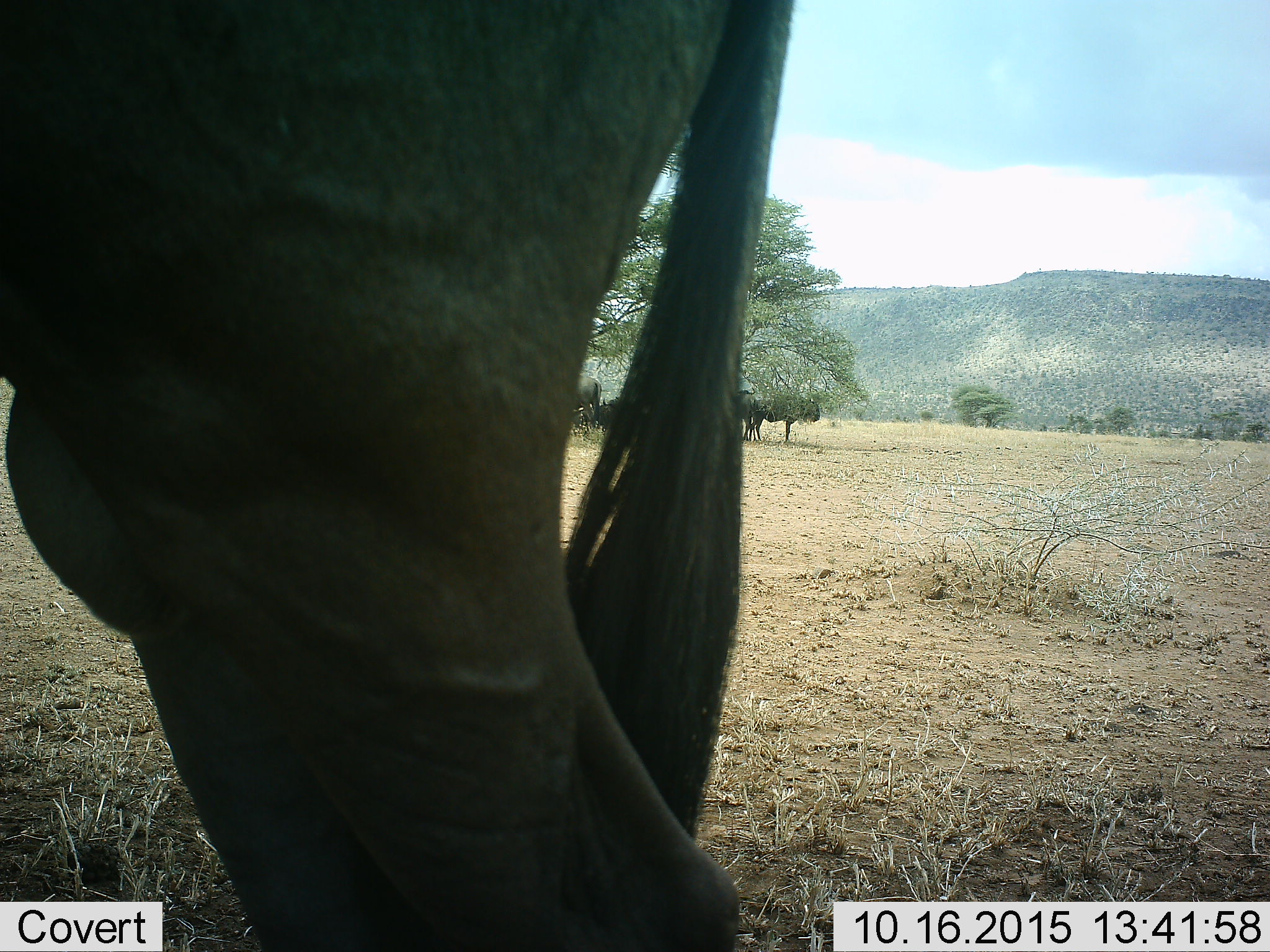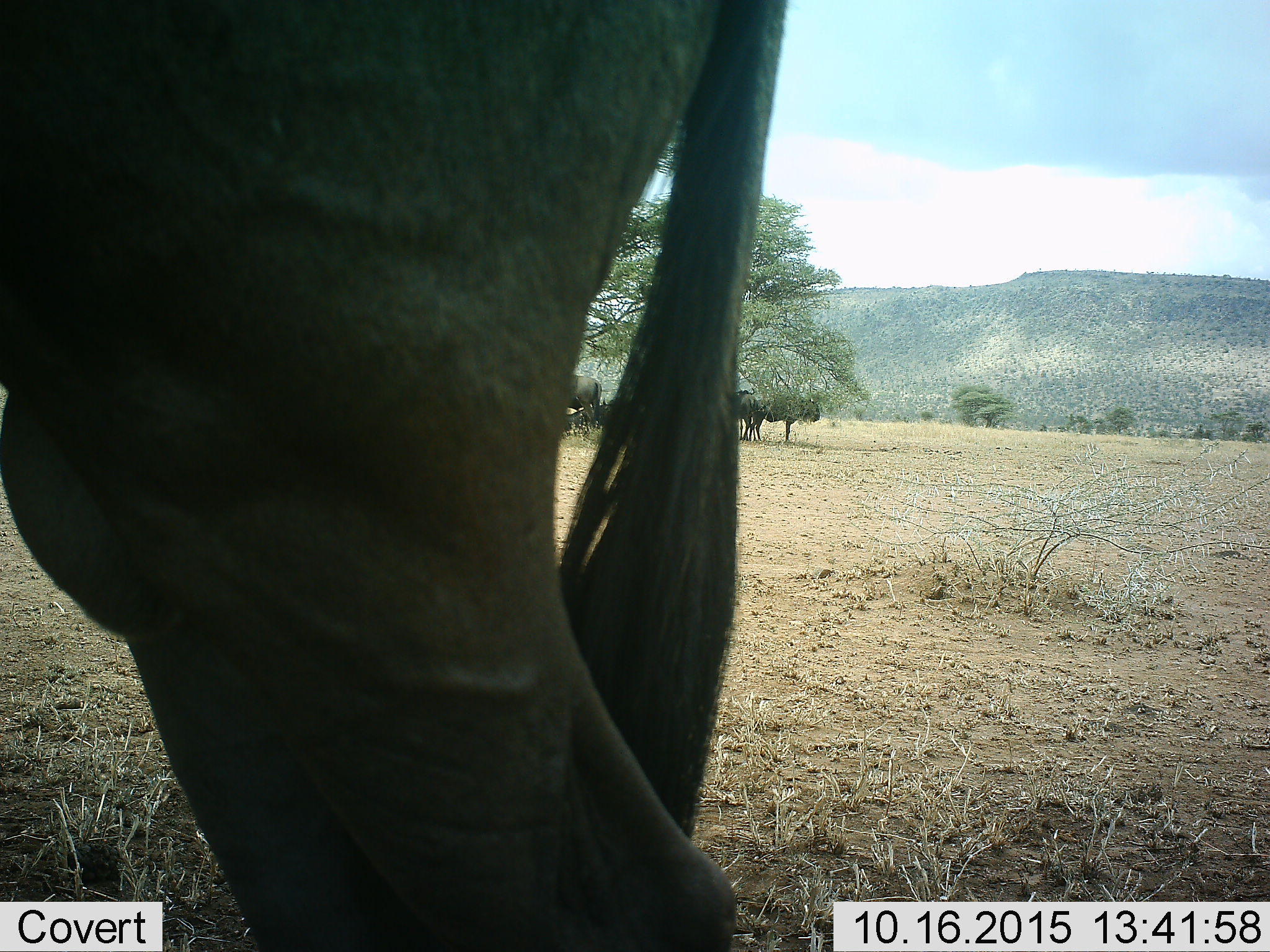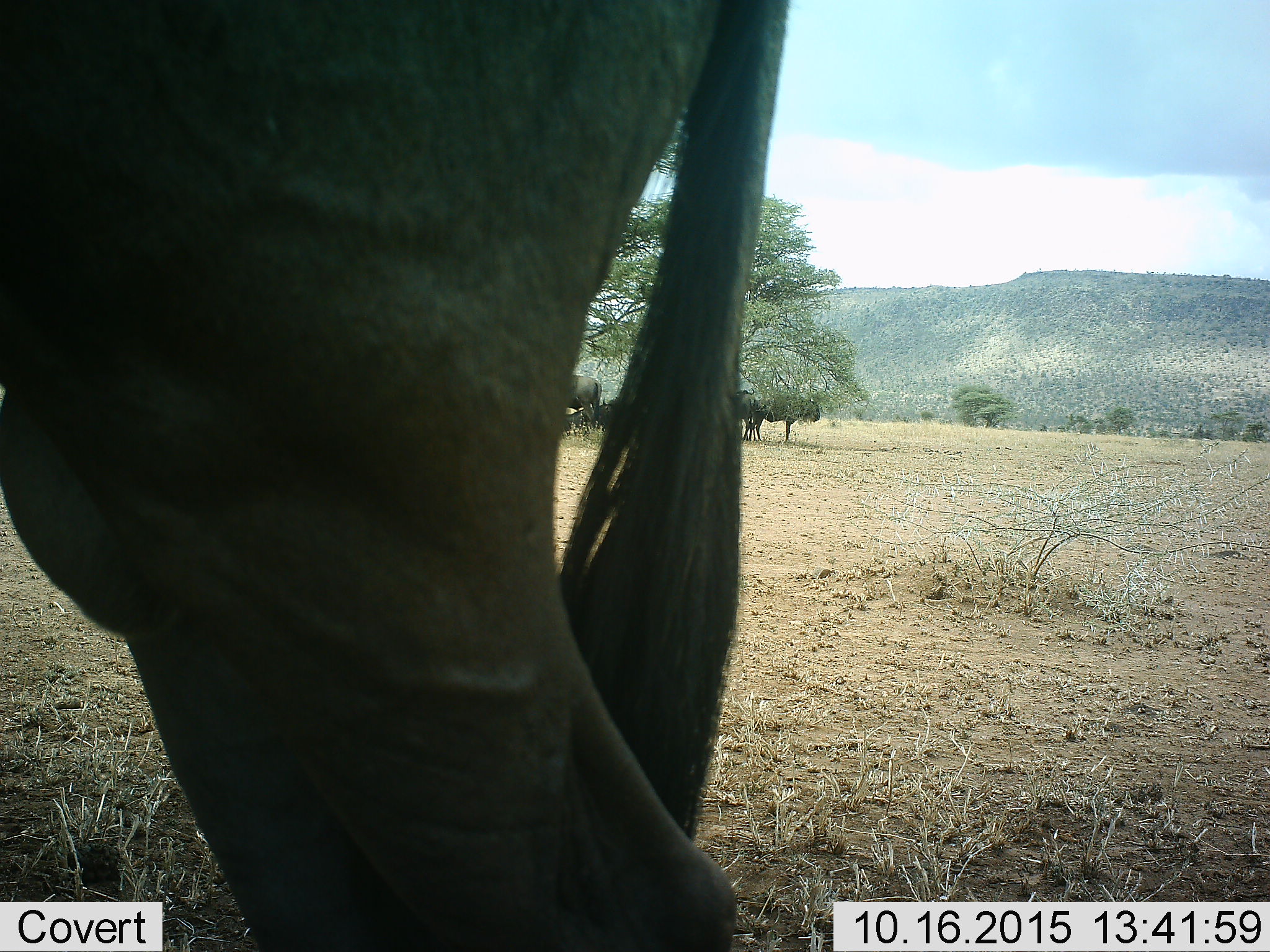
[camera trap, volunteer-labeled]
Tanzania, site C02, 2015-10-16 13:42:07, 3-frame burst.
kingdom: Animalia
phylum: Chordata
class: Mammalia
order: Artiodactyla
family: Bovidae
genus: Connochaetes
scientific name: Connochaetes taurinus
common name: blue wildebeest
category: wildebeest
Wildebeest (blue wildebeest) (Connochaetes taurinus), count 5. Behavior (volunteer vote fractions): standing 100%, resting 21%, moving 7%, interacting 7%. Young present (vote fraction): 0%. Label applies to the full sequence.